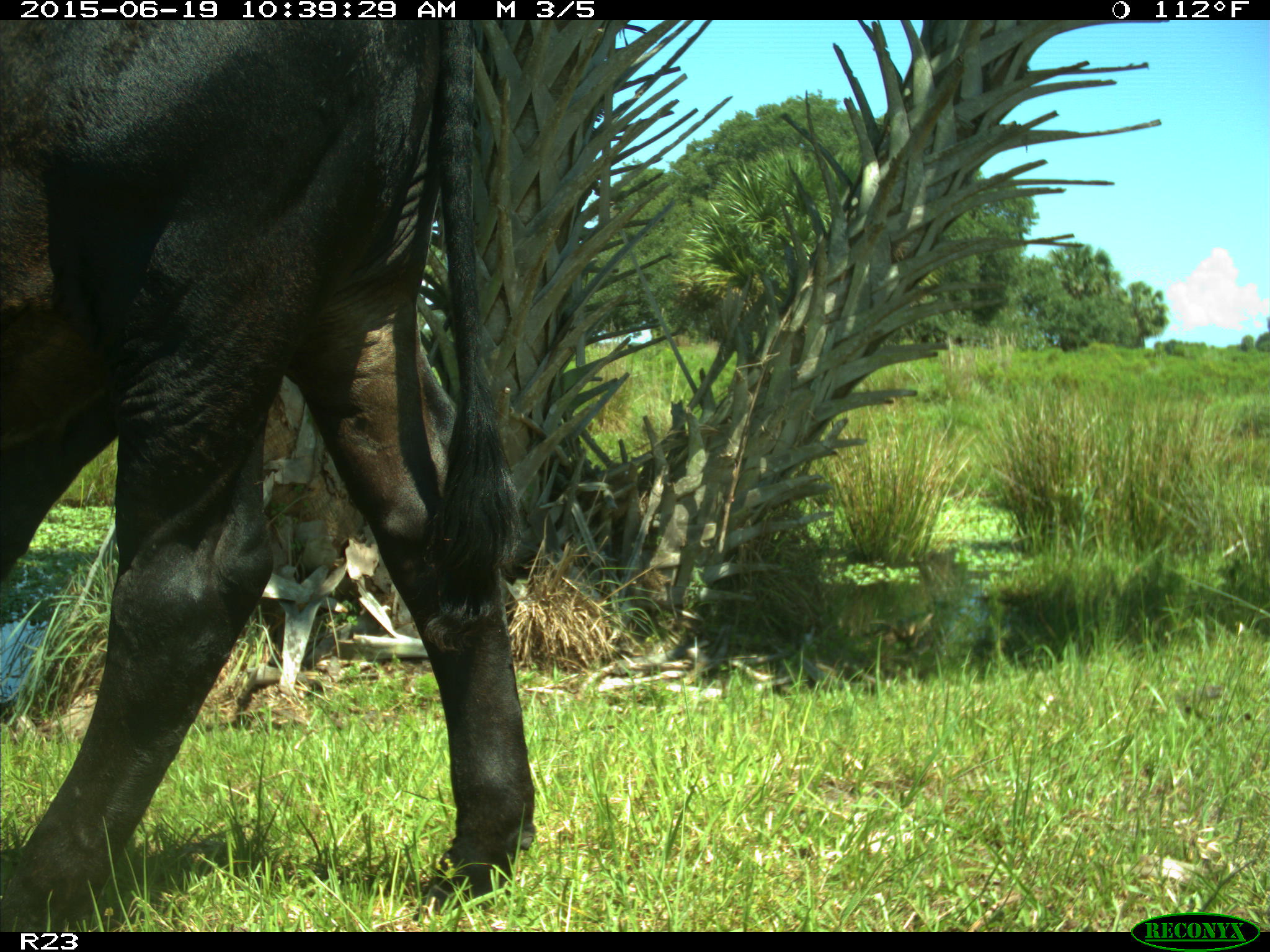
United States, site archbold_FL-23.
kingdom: Animalia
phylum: Chordata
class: Mammalia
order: Artiodactyla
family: Bovidae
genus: Bos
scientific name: Bos taurus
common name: domestic cow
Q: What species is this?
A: Bos taurus (domestic cow).